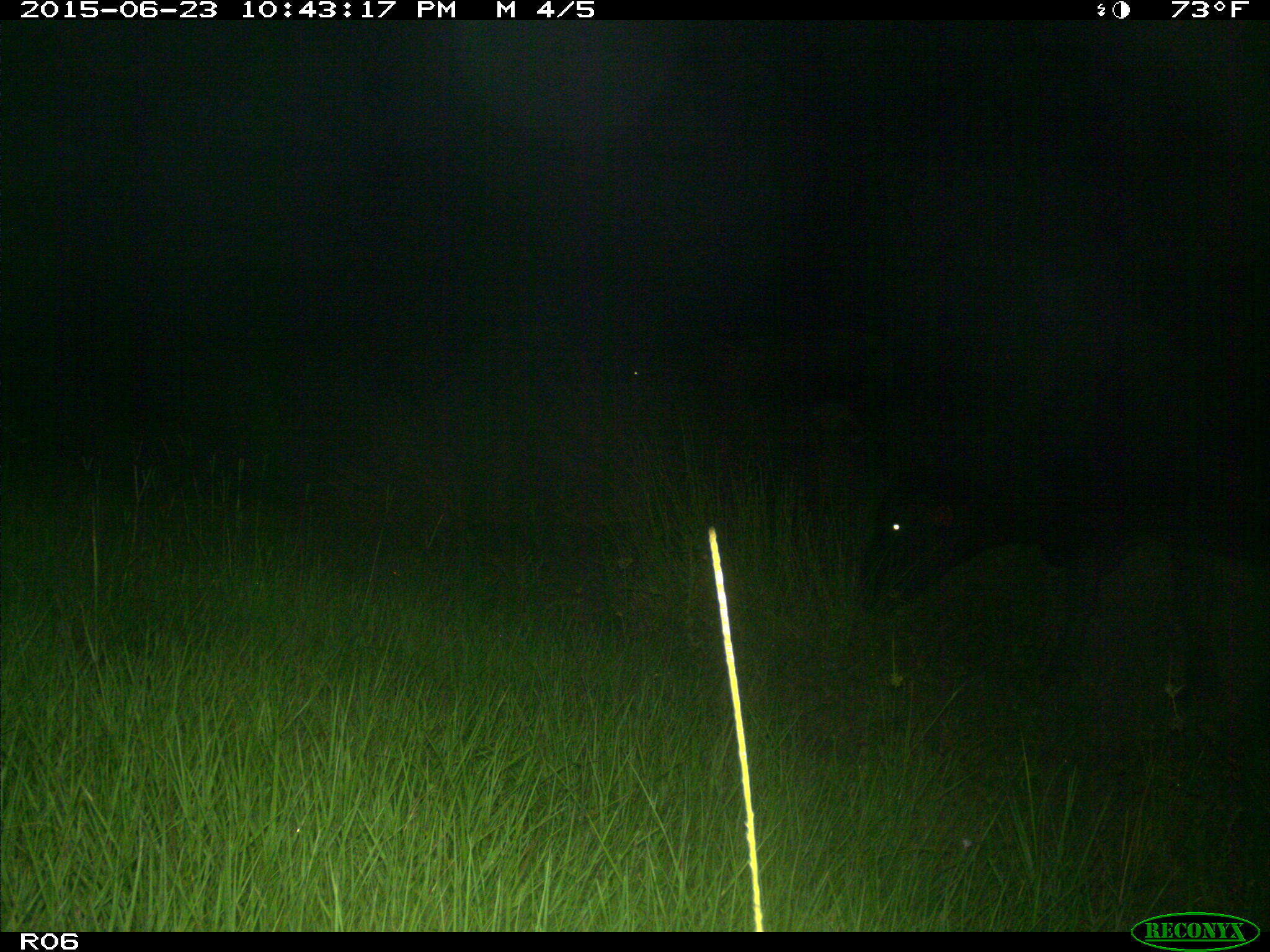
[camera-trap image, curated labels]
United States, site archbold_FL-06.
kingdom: Animalia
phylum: Chordata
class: Mammalia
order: Artiodactyla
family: Bovidae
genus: Bos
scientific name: Bos taurus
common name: domestic cow